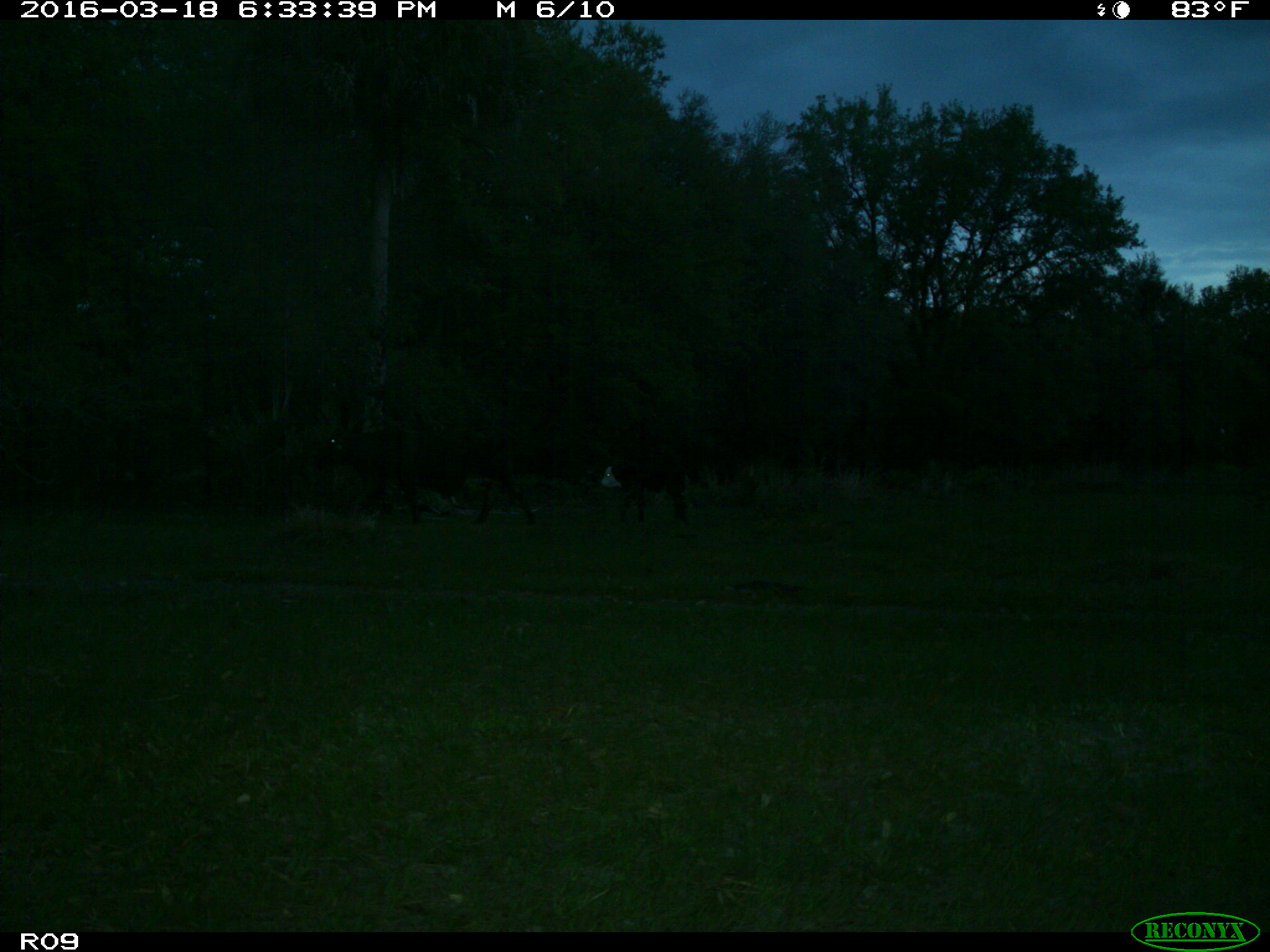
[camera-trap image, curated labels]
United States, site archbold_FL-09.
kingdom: Animalia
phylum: Chordata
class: Mammalia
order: Artiodactyla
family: Bovidae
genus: Bos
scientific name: Bos taurus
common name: domestic cow